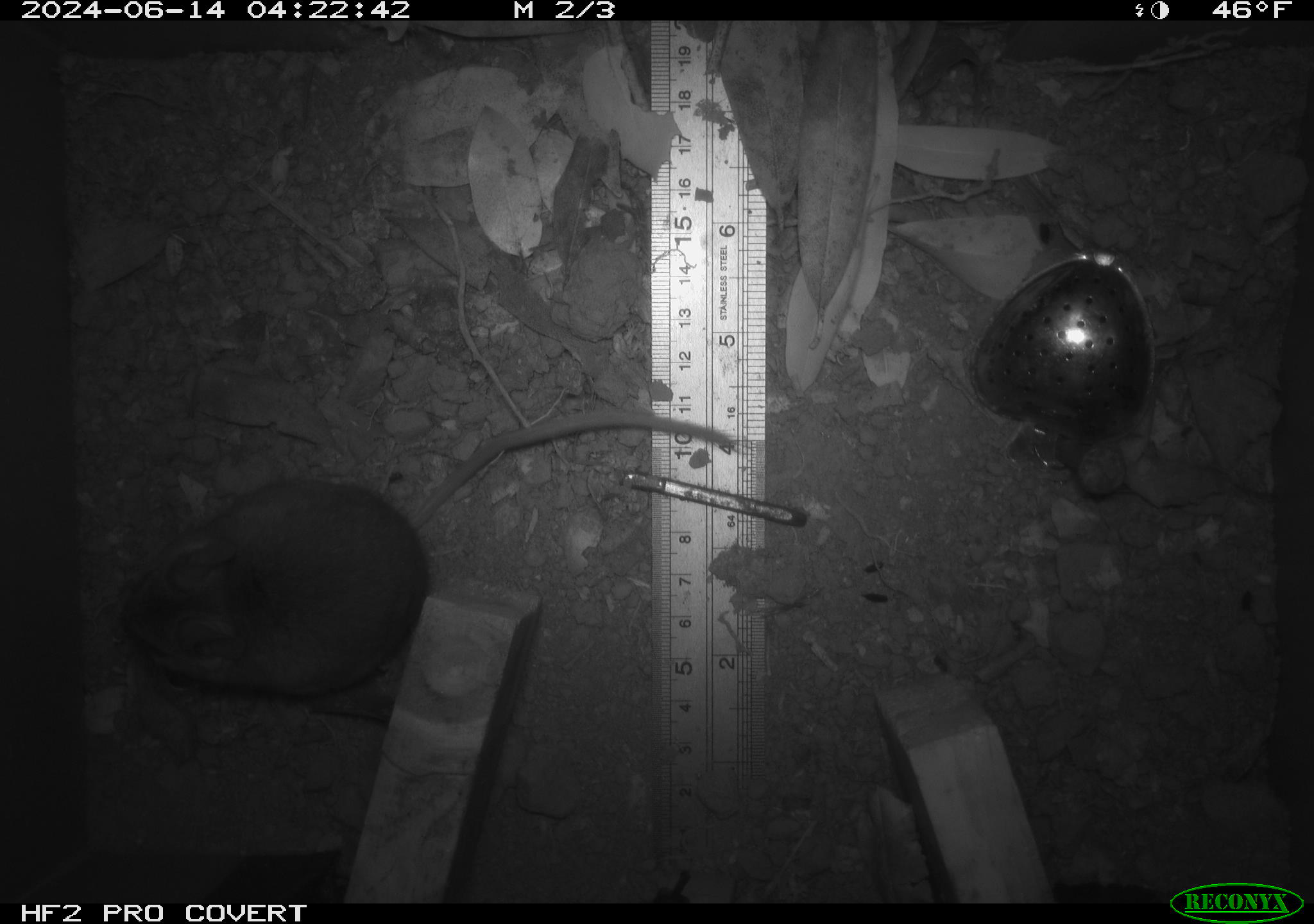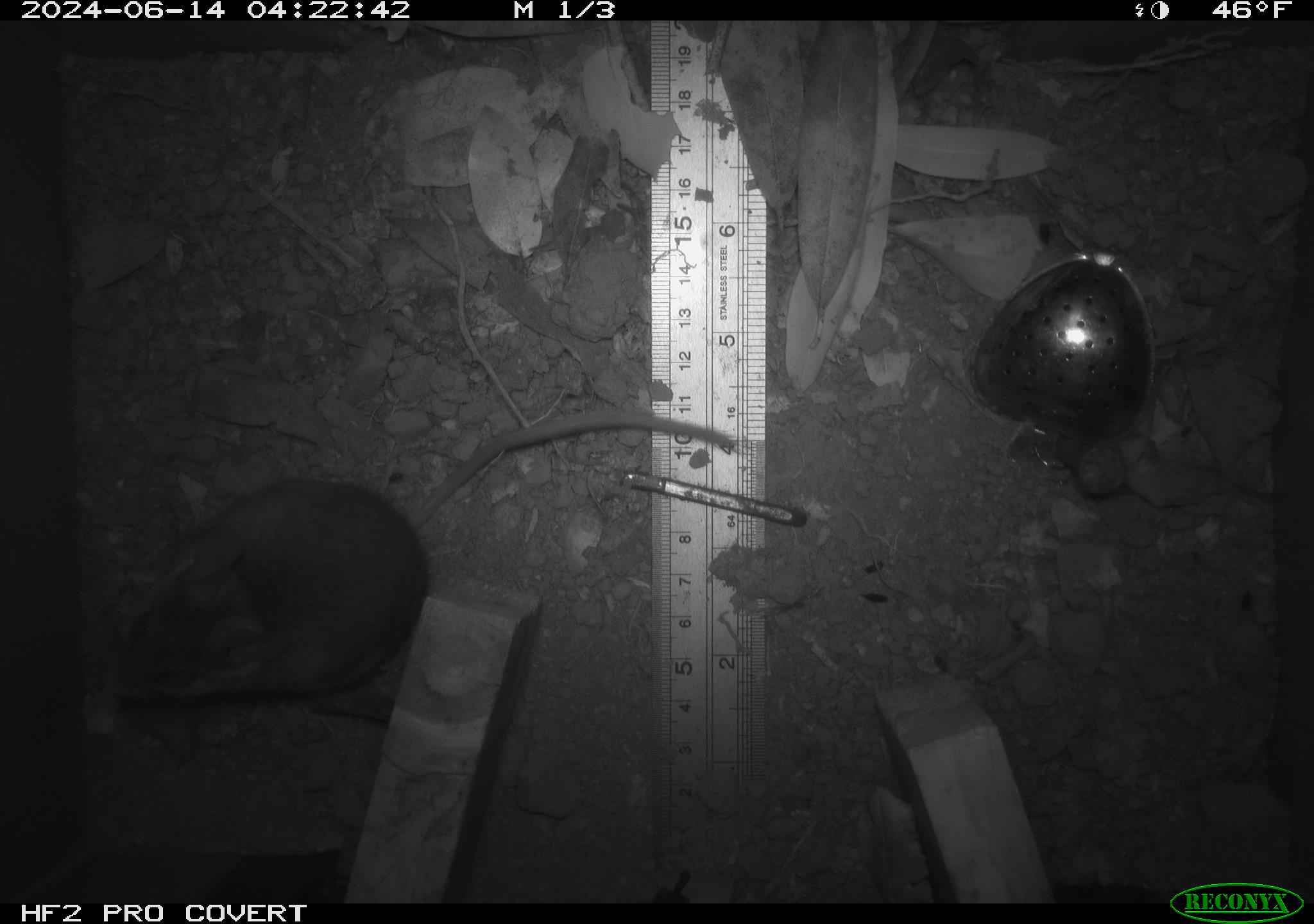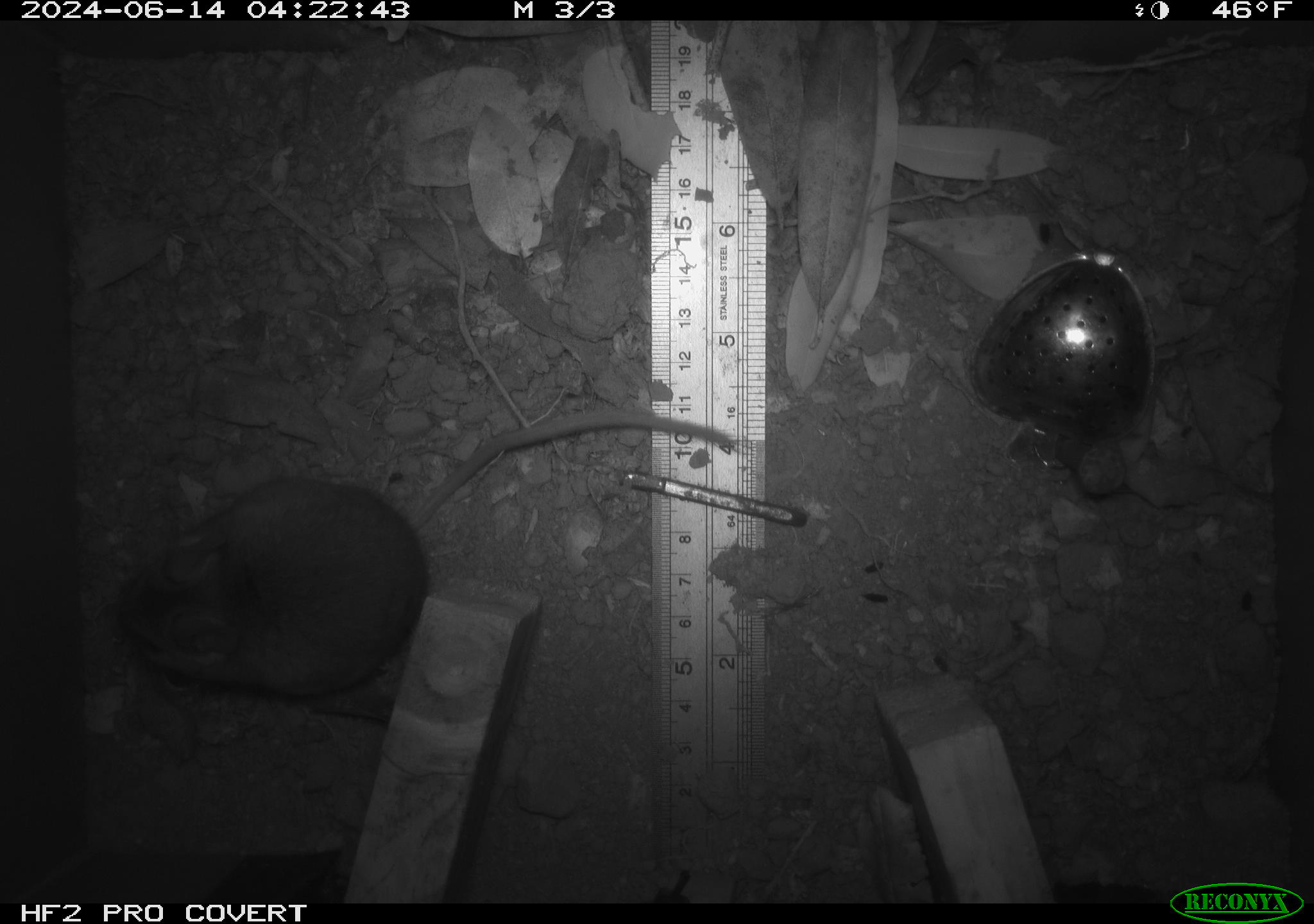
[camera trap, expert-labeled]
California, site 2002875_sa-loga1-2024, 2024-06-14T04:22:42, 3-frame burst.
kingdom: Animalia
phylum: Chordata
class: Mammalia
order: Rodentia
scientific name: Rodentia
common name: mouse species